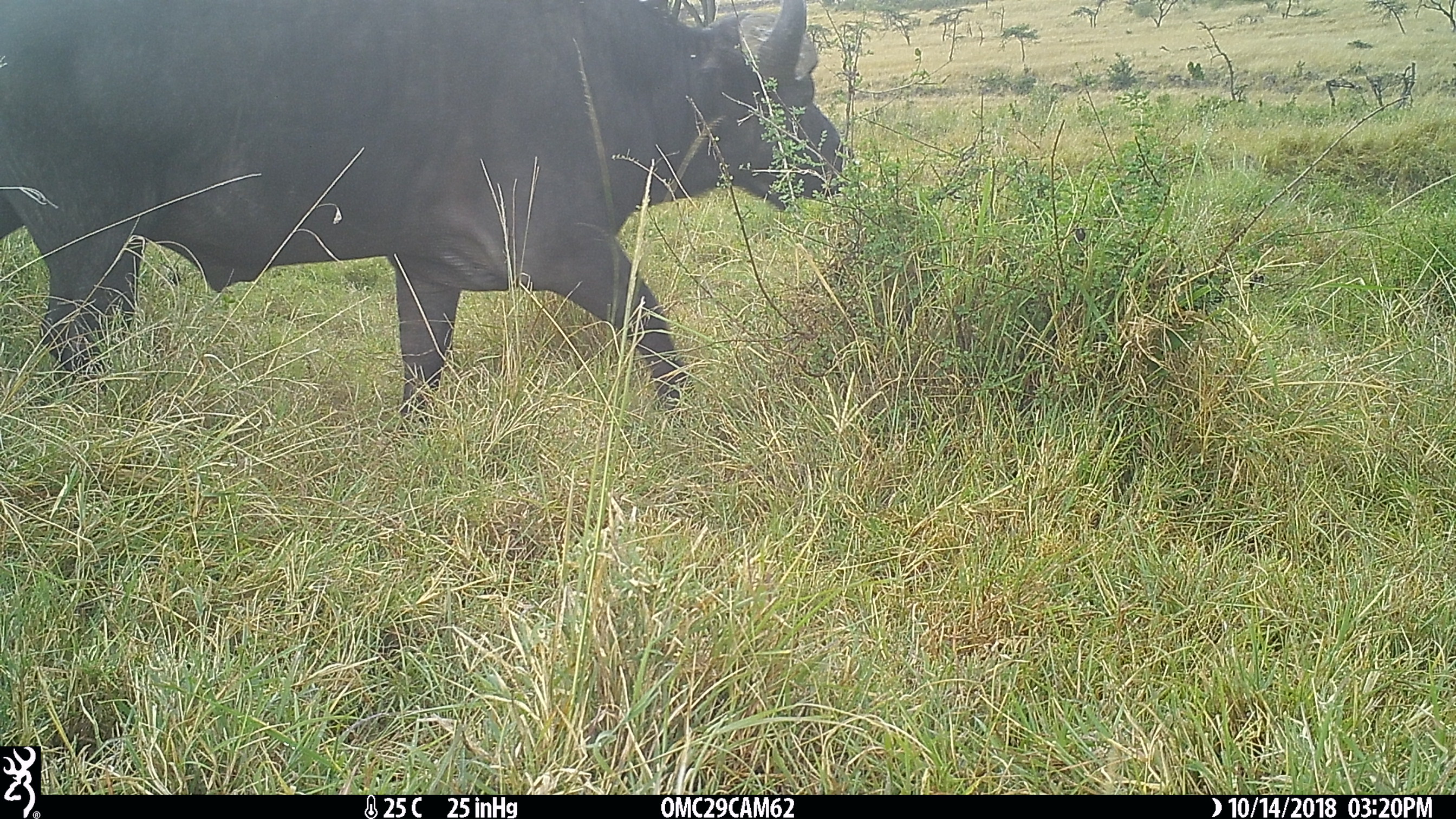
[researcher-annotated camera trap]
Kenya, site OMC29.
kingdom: Animalia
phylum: Chordata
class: Mammalia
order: Artiodactyla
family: Bovidae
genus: Syncerus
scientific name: Syncerus caffer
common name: buffalo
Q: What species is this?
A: Buffalo (Syncerus caffer).